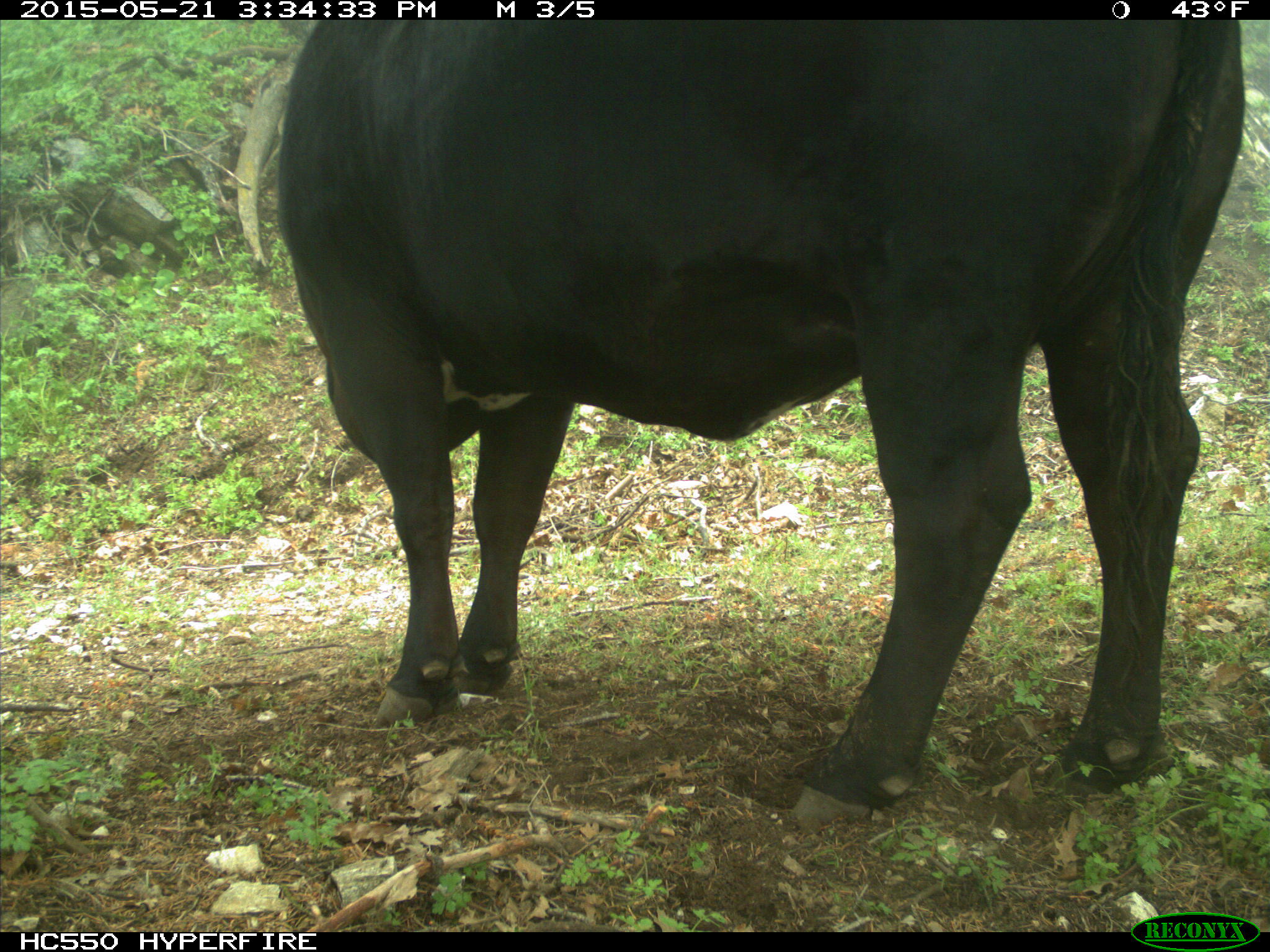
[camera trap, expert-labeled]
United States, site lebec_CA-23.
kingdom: Animalia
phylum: Chordata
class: Mammalia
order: Artiodactyla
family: Bovidae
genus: Bos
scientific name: Bos taurus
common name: domestic cow